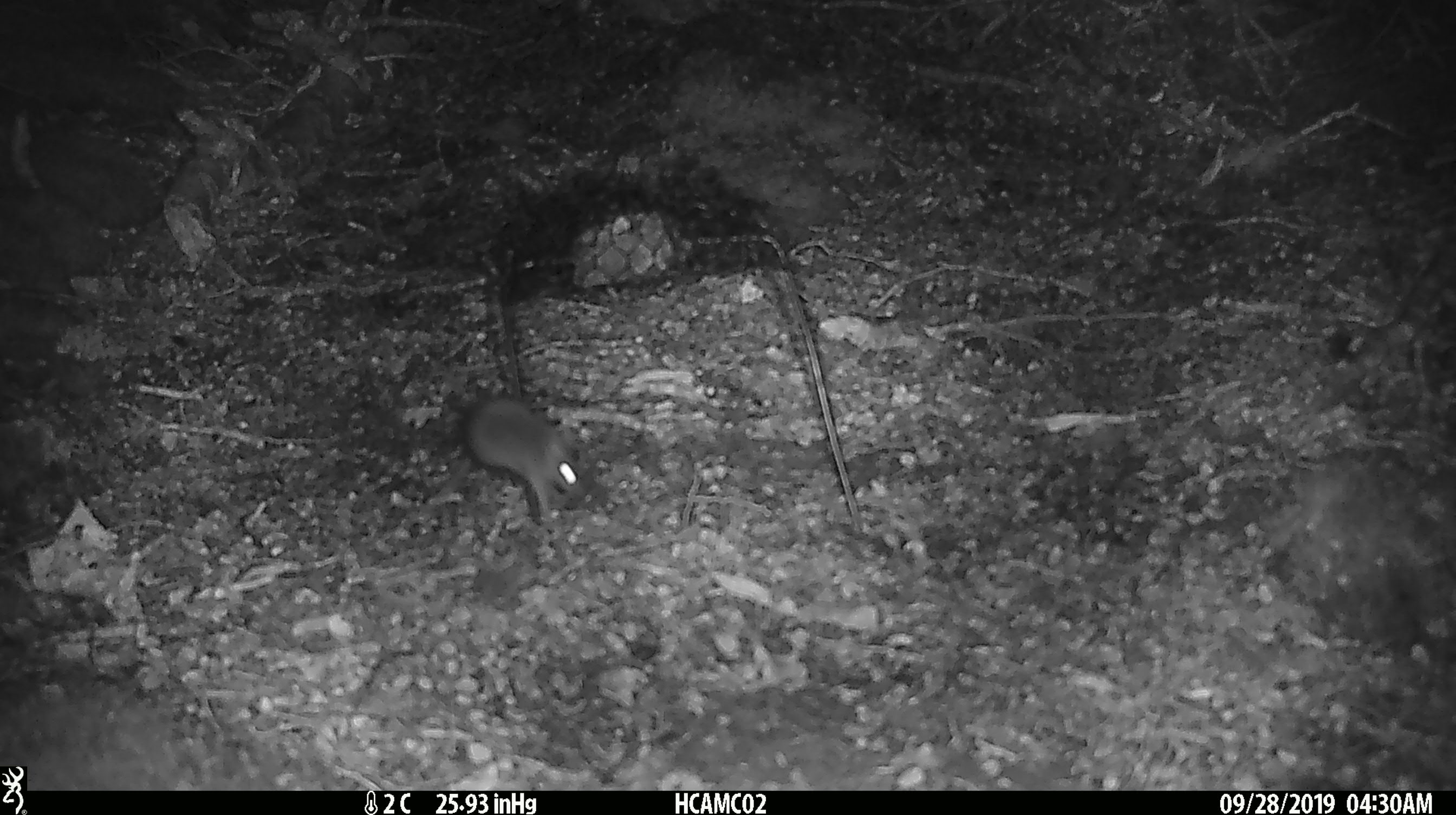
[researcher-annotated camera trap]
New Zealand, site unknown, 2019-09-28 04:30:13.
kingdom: Animalia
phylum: Chordata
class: Mammalia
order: Rodentia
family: Muridae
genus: Mus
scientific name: Mus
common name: mouse